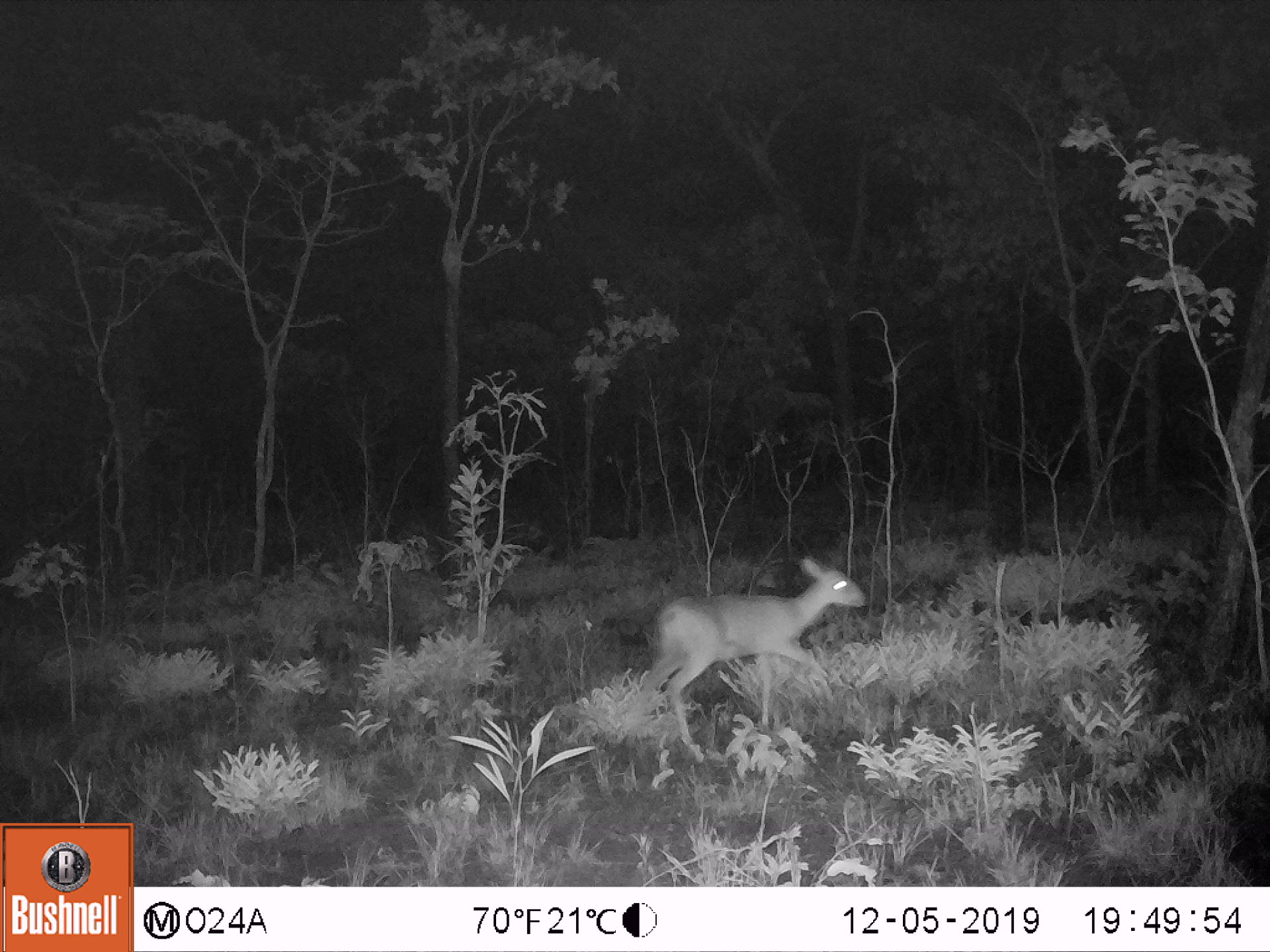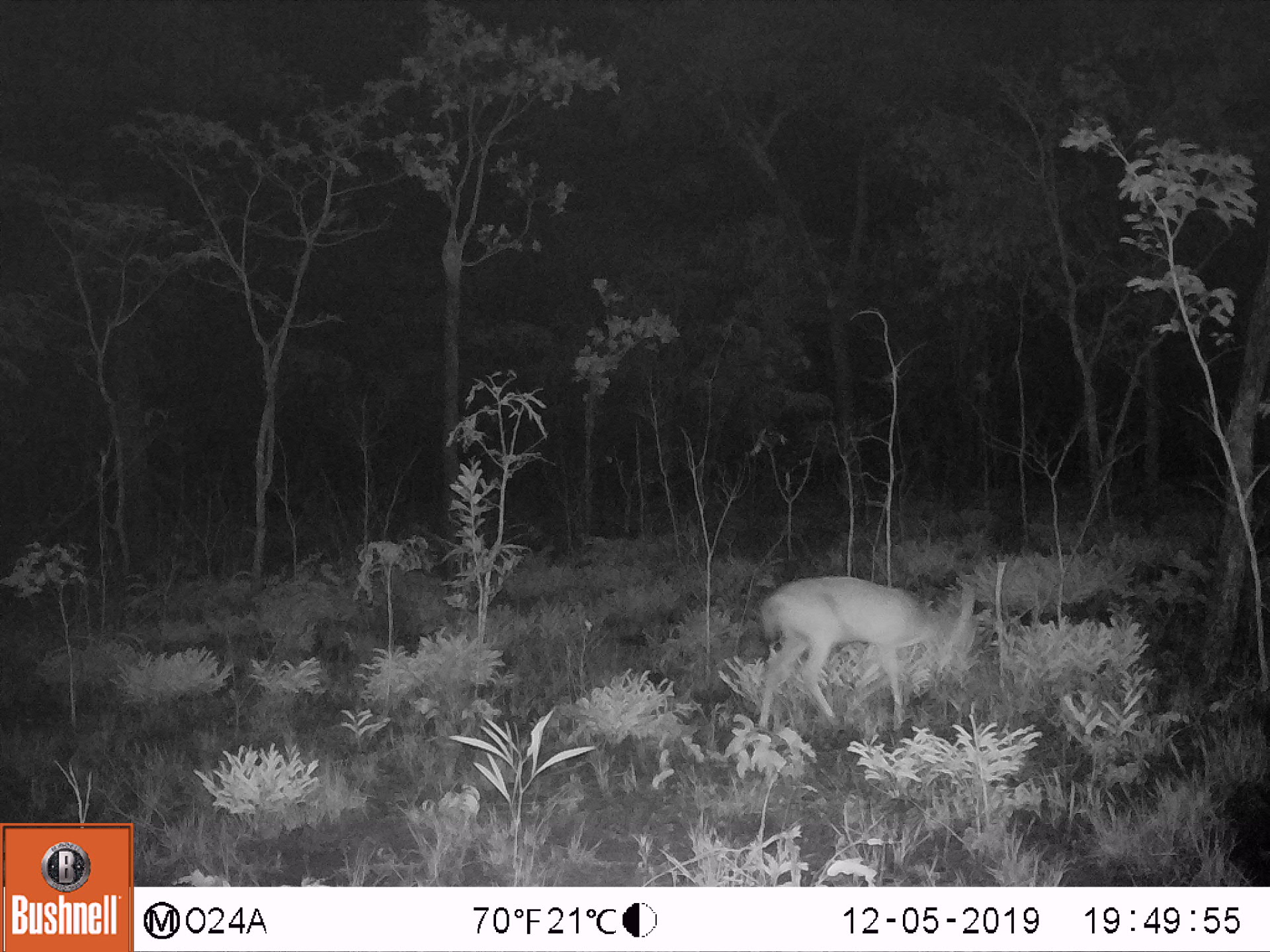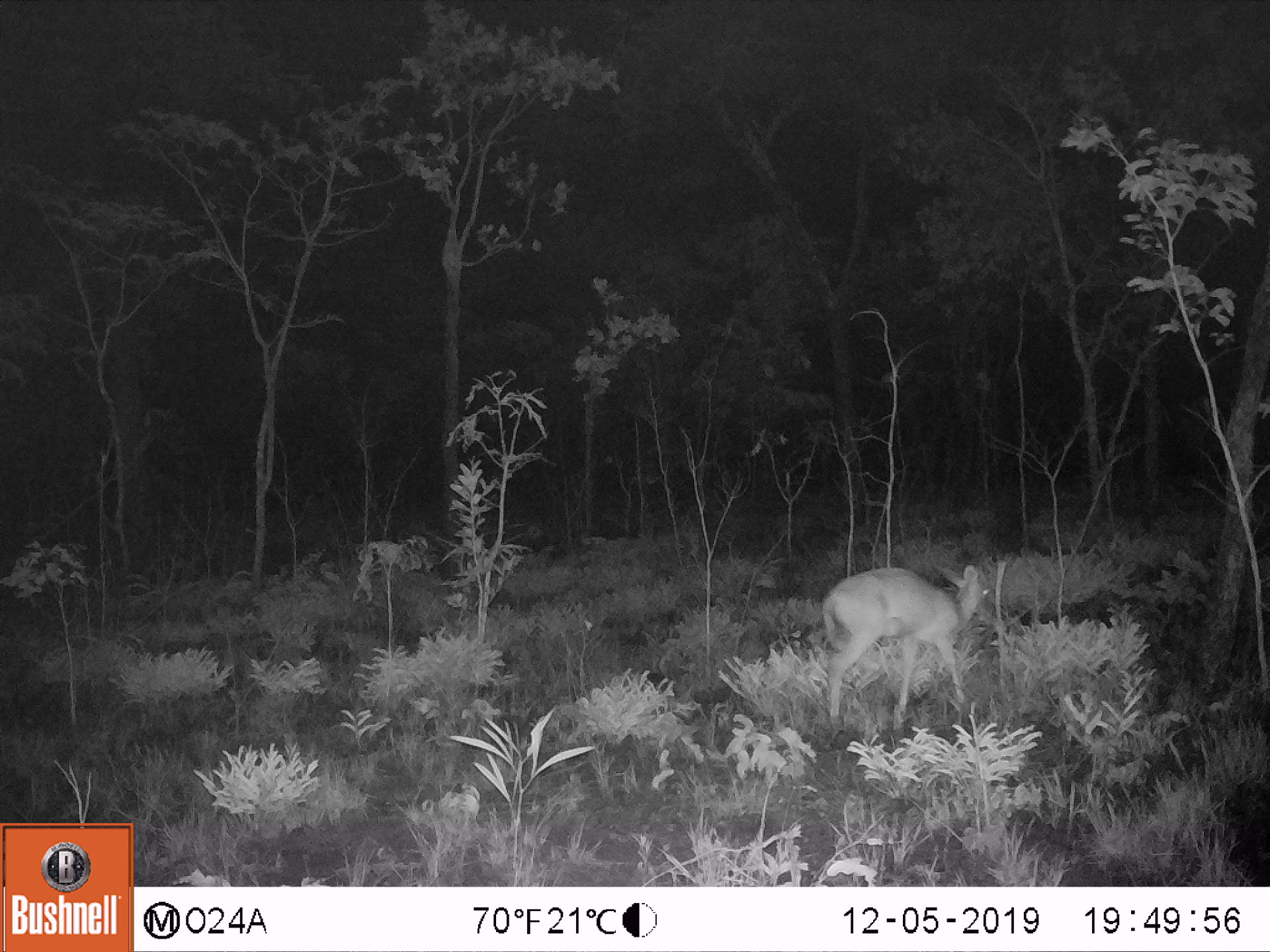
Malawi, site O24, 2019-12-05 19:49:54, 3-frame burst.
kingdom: Animalia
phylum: Chordata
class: Mammalia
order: Artiodactyla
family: Bovidae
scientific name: Antilopinae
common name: small antelope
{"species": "small antelope (Antilopinae)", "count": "1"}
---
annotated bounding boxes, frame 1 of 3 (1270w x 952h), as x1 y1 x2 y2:
small antelope: 616 547 876 764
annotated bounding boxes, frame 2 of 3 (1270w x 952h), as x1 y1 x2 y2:
small antelope: 735 568 985 748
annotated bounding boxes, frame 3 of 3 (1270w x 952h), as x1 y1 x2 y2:
small antelope: 809 553 994 734